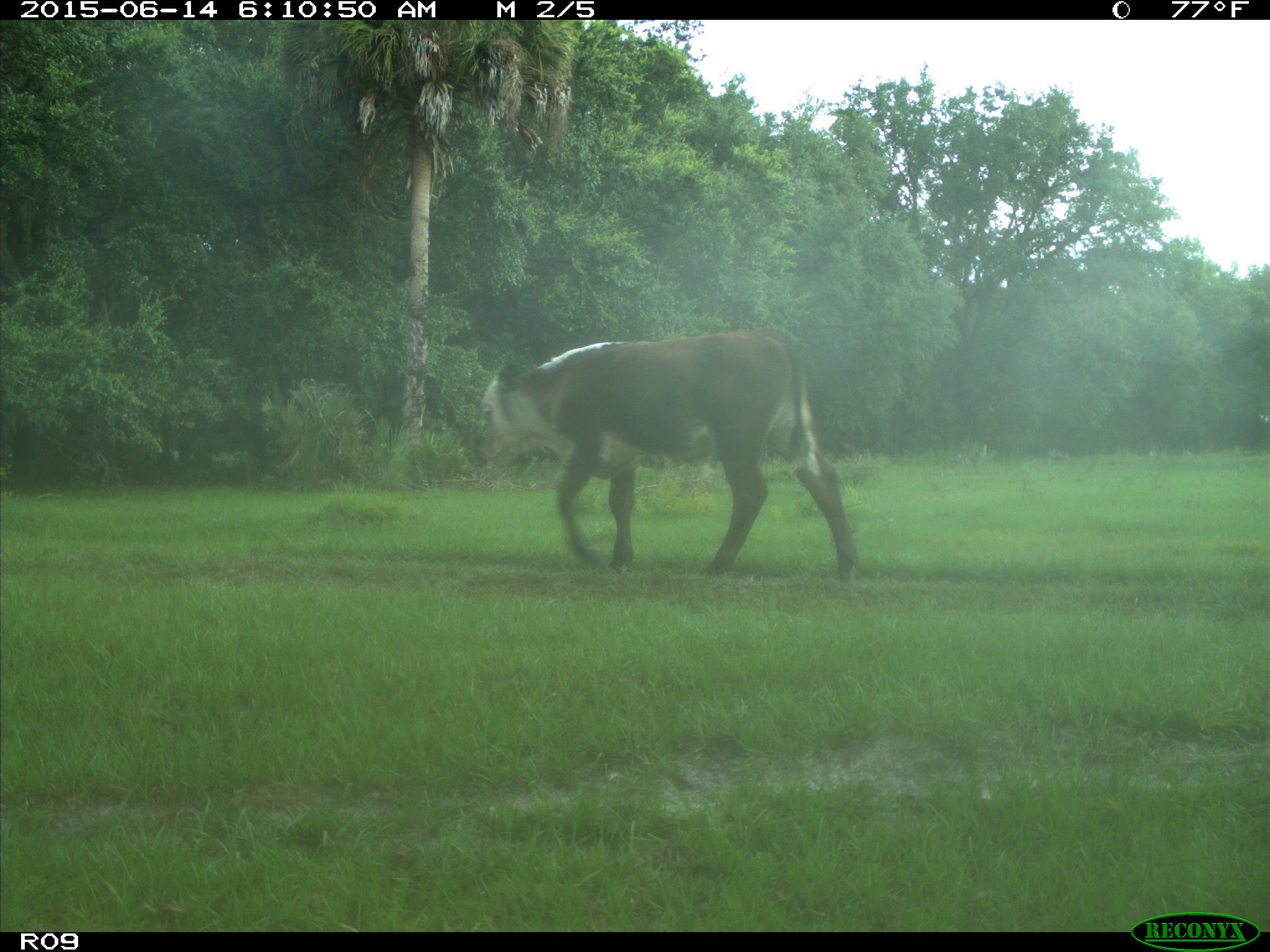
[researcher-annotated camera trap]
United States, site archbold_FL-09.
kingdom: Animalia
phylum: Chordata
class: Mammalia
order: Artiodactyla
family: Bovidae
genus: Bos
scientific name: Bos taurus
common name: domestic cow